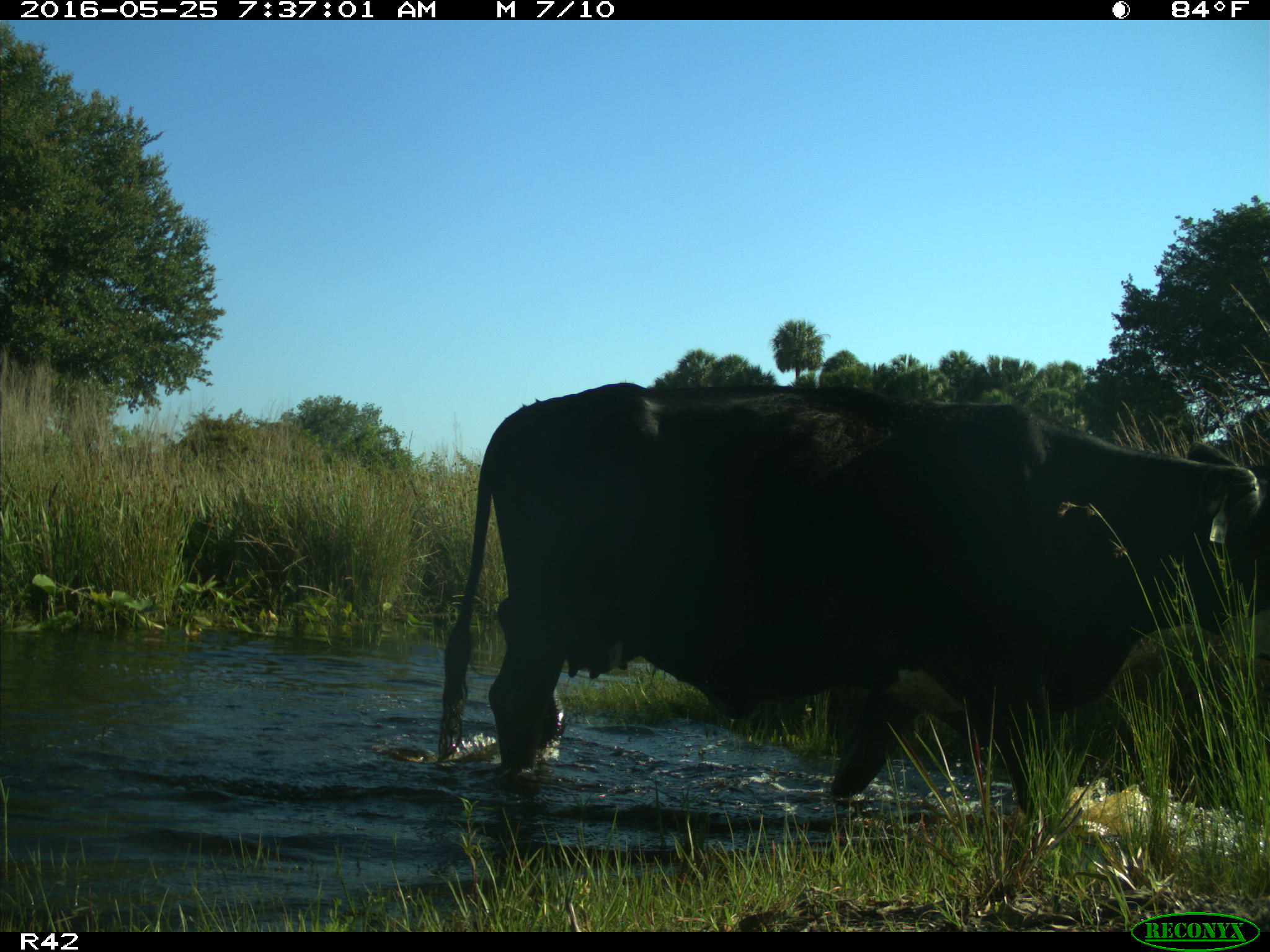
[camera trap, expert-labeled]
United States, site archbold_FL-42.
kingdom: Animalia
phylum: Chordata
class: Mammalia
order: Artiodactyla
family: Bovidae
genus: Bos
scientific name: Bos taurus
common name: domestic cow